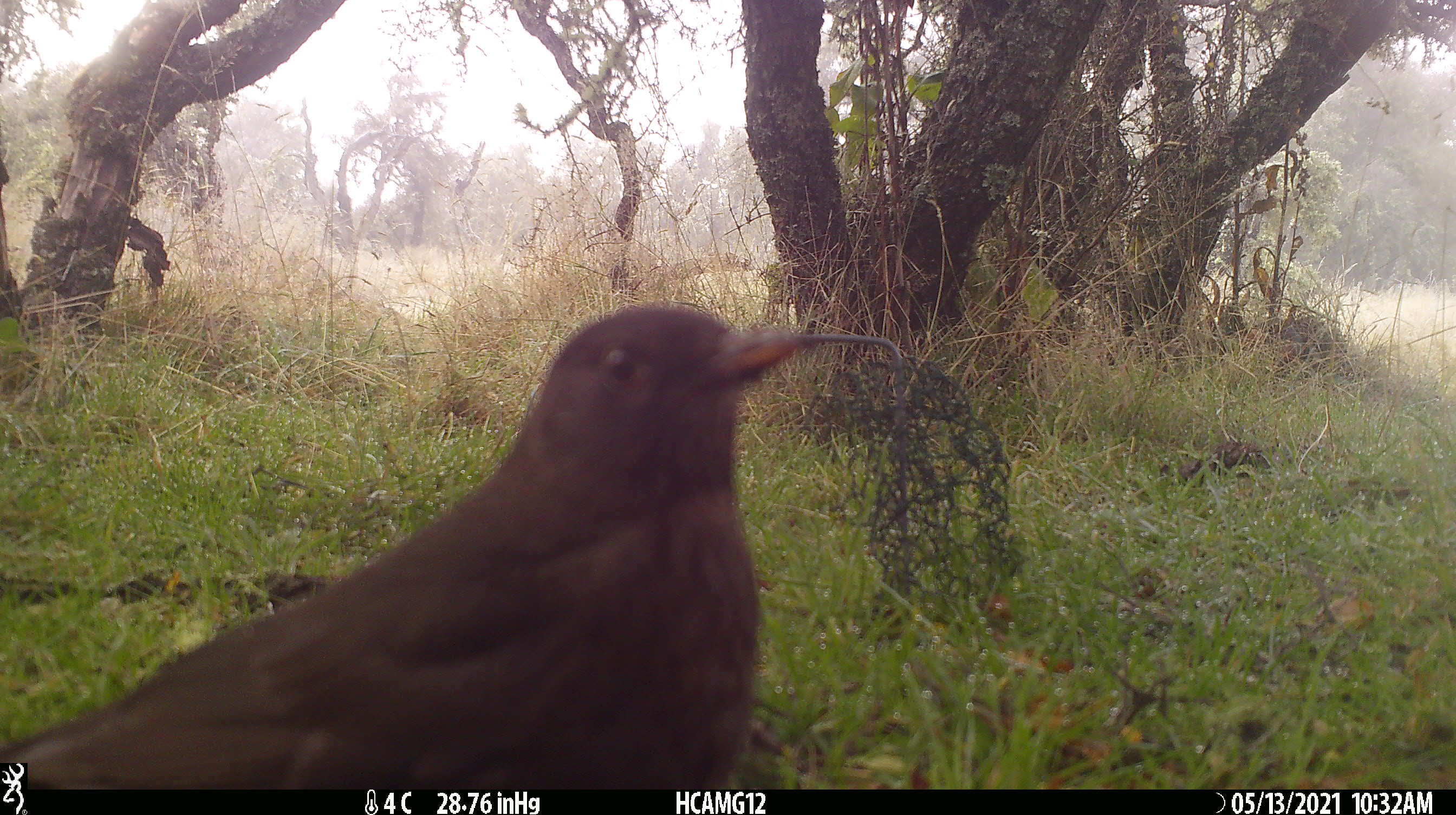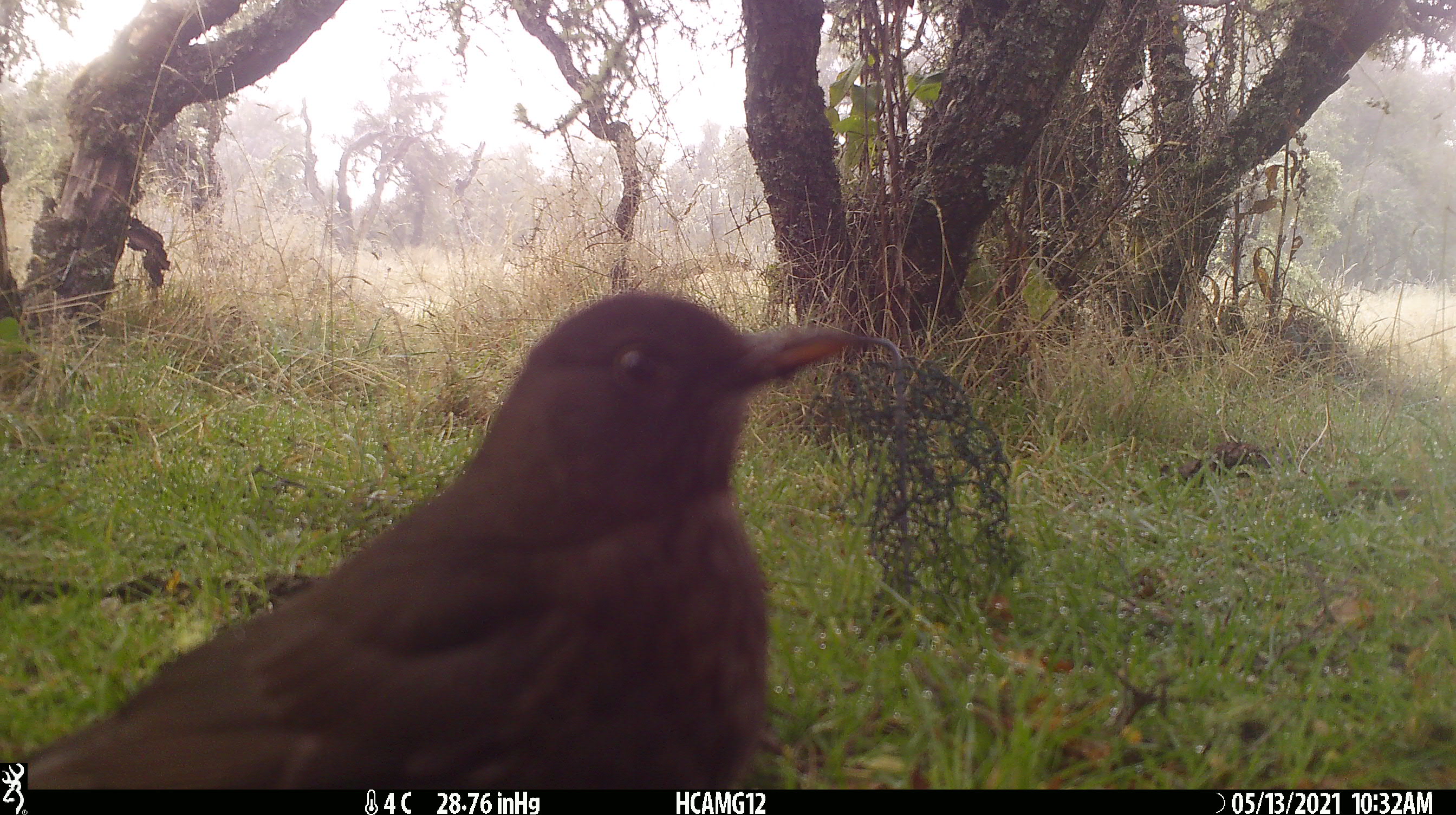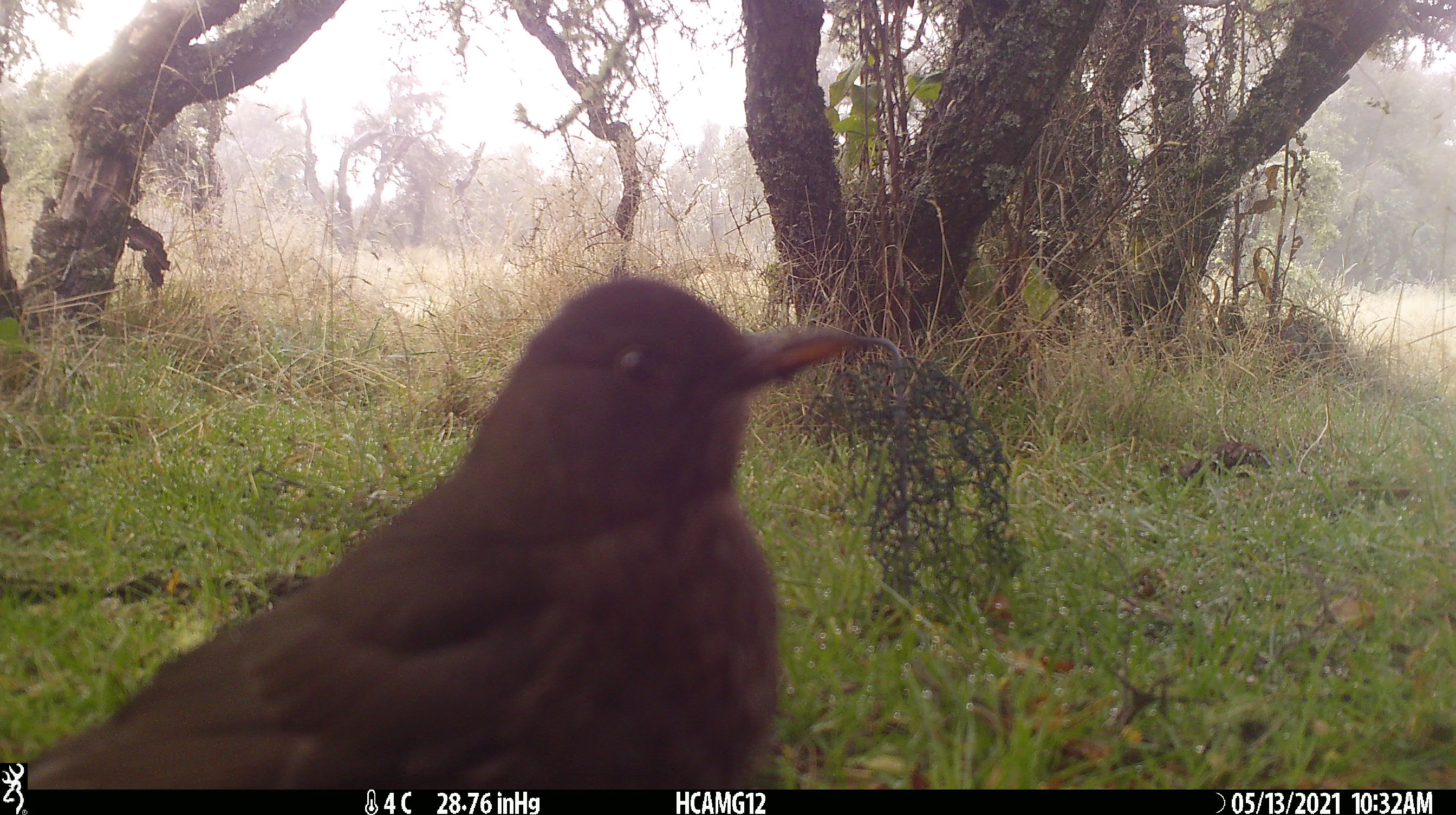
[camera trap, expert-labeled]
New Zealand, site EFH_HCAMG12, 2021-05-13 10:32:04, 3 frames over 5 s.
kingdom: Animalia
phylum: Chordata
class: Aves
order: Passeriformes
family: Turdidae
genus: Turdus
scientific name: Turdus merula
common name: eurasian blackbird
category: blackbird